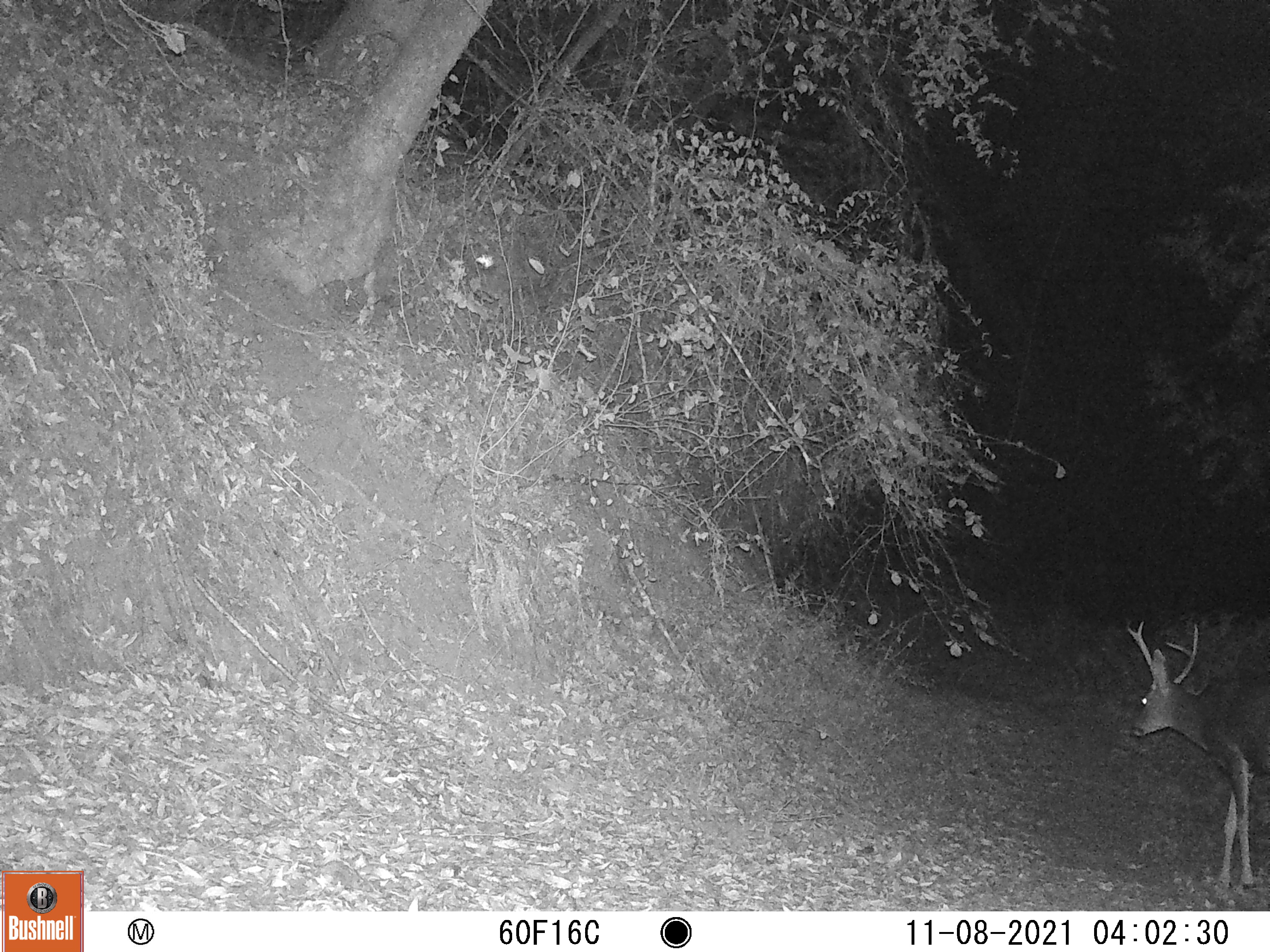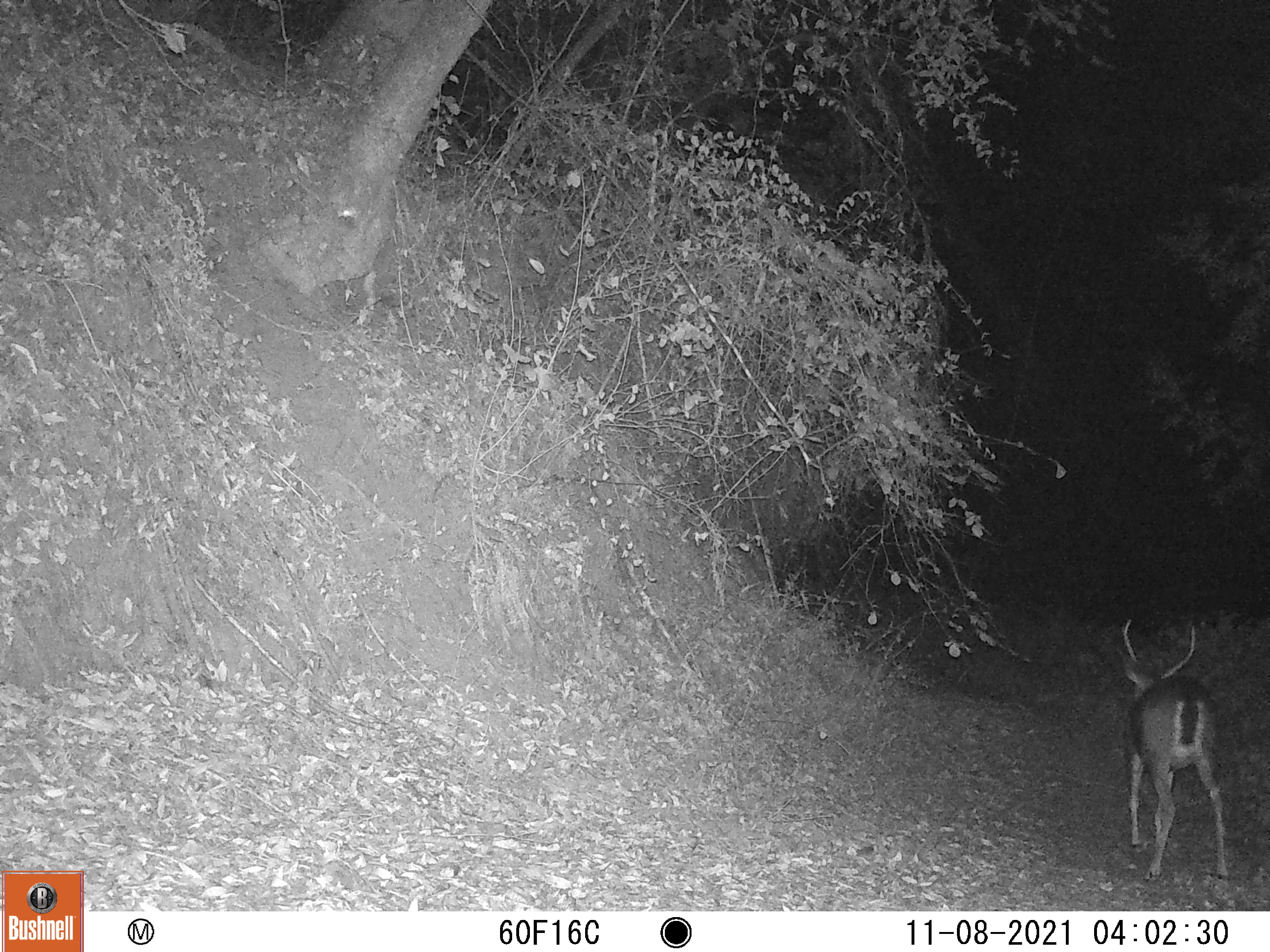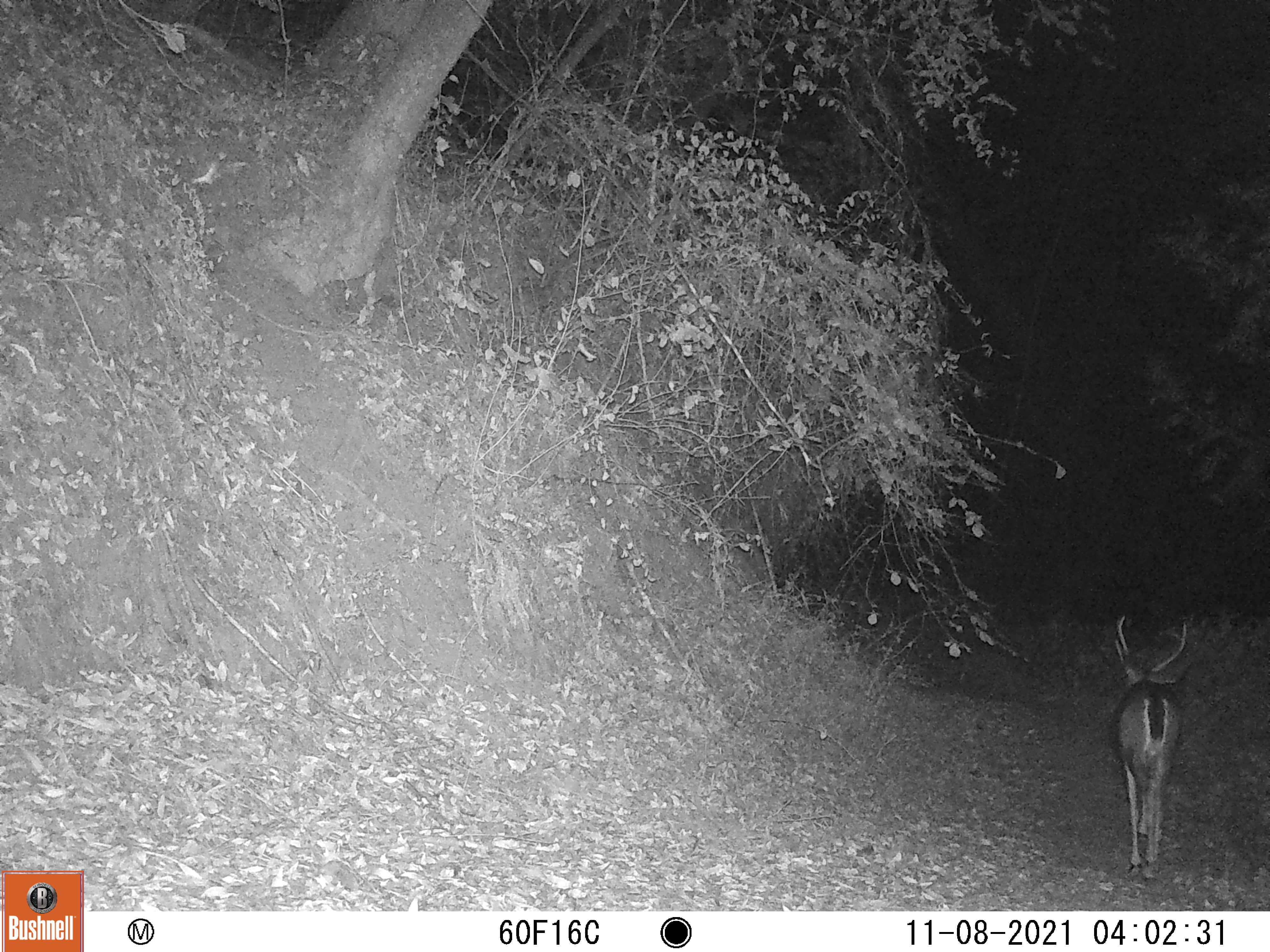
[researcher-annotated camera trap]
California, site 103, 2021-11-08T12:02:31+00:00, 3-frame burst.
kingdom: Animalia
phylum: Chordata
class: Mammalia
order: Artiodactyla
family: Cervidae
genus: Odocoileus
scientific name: Odocoileus hemionus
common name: mule deer